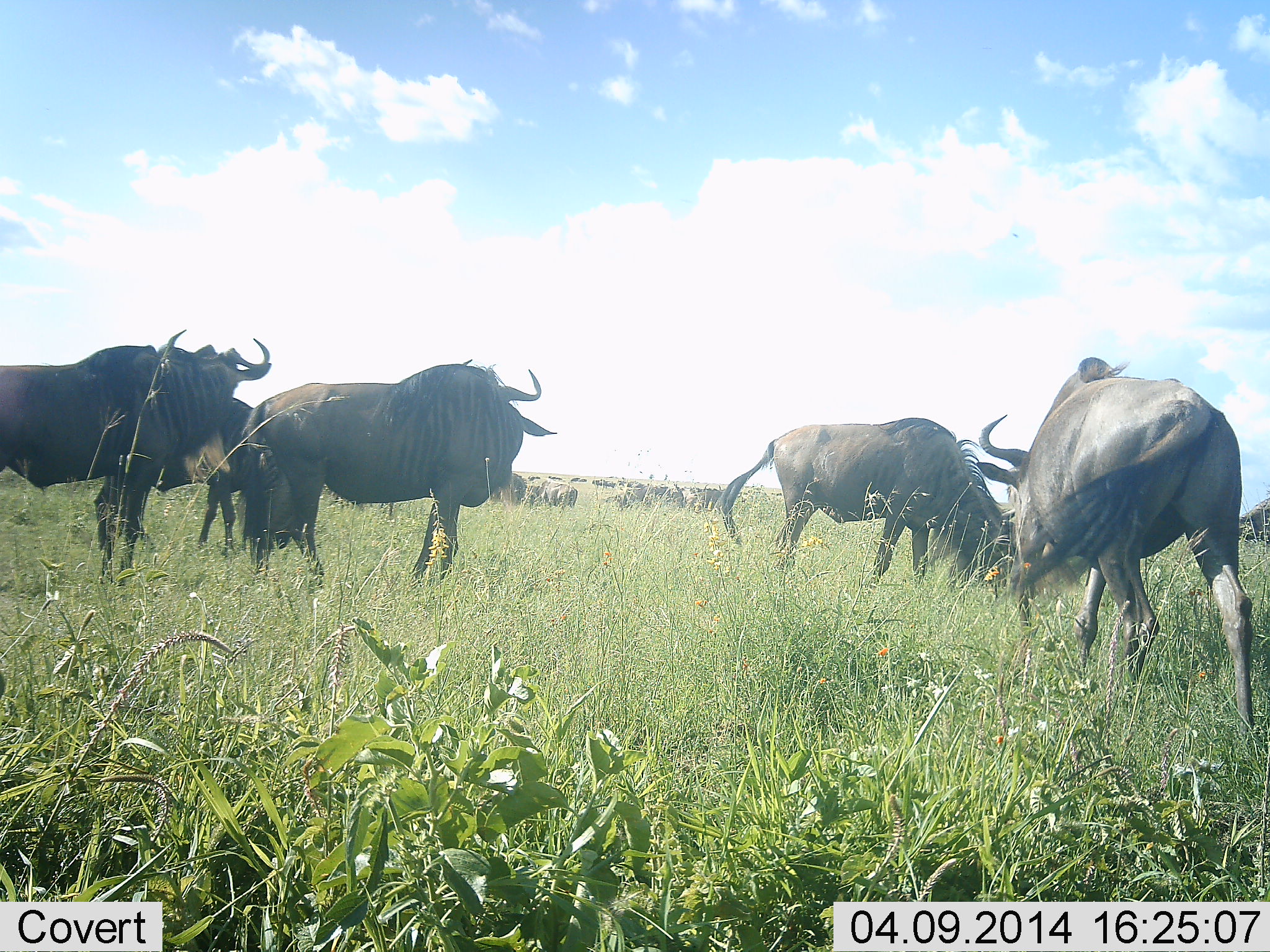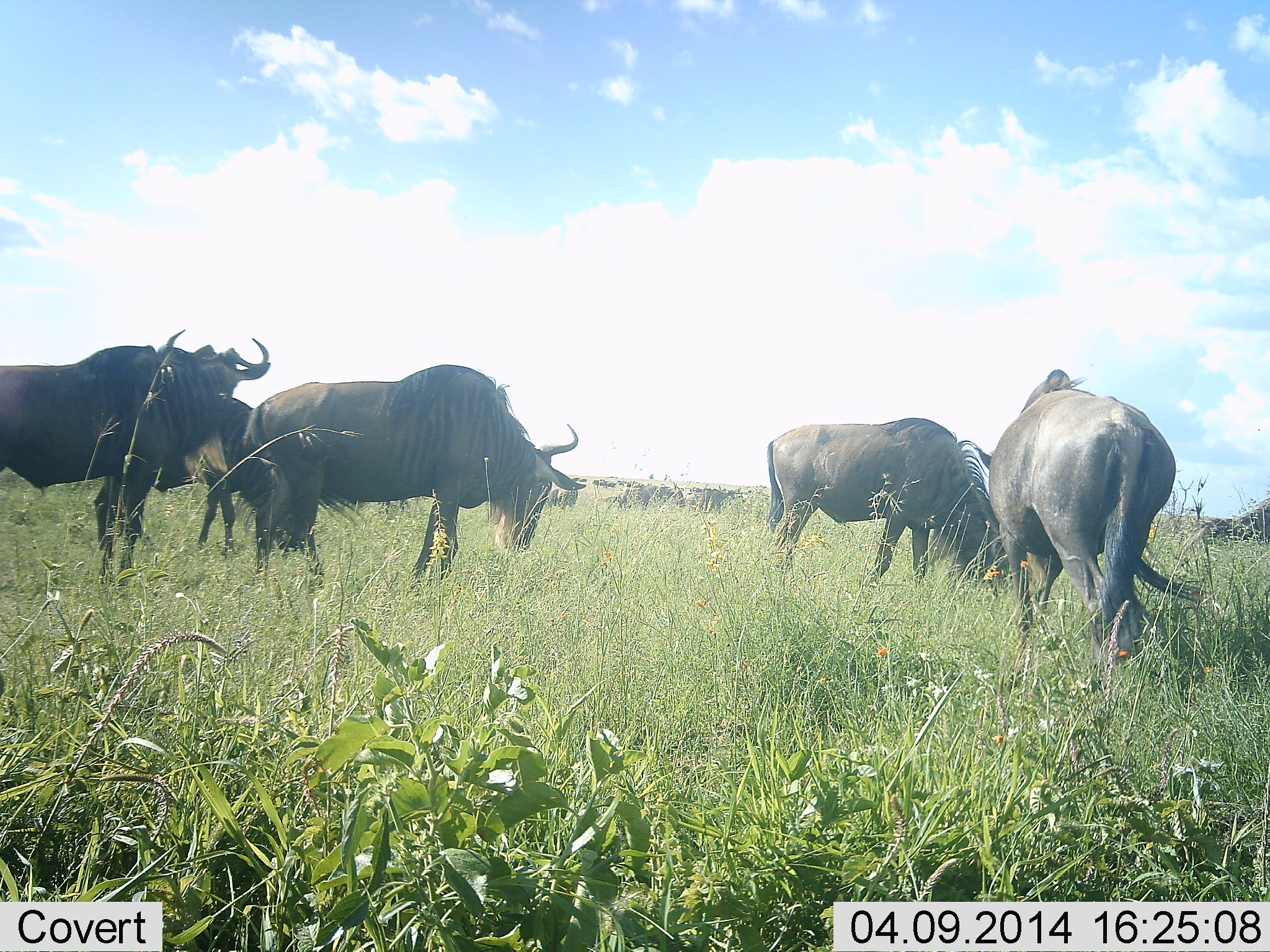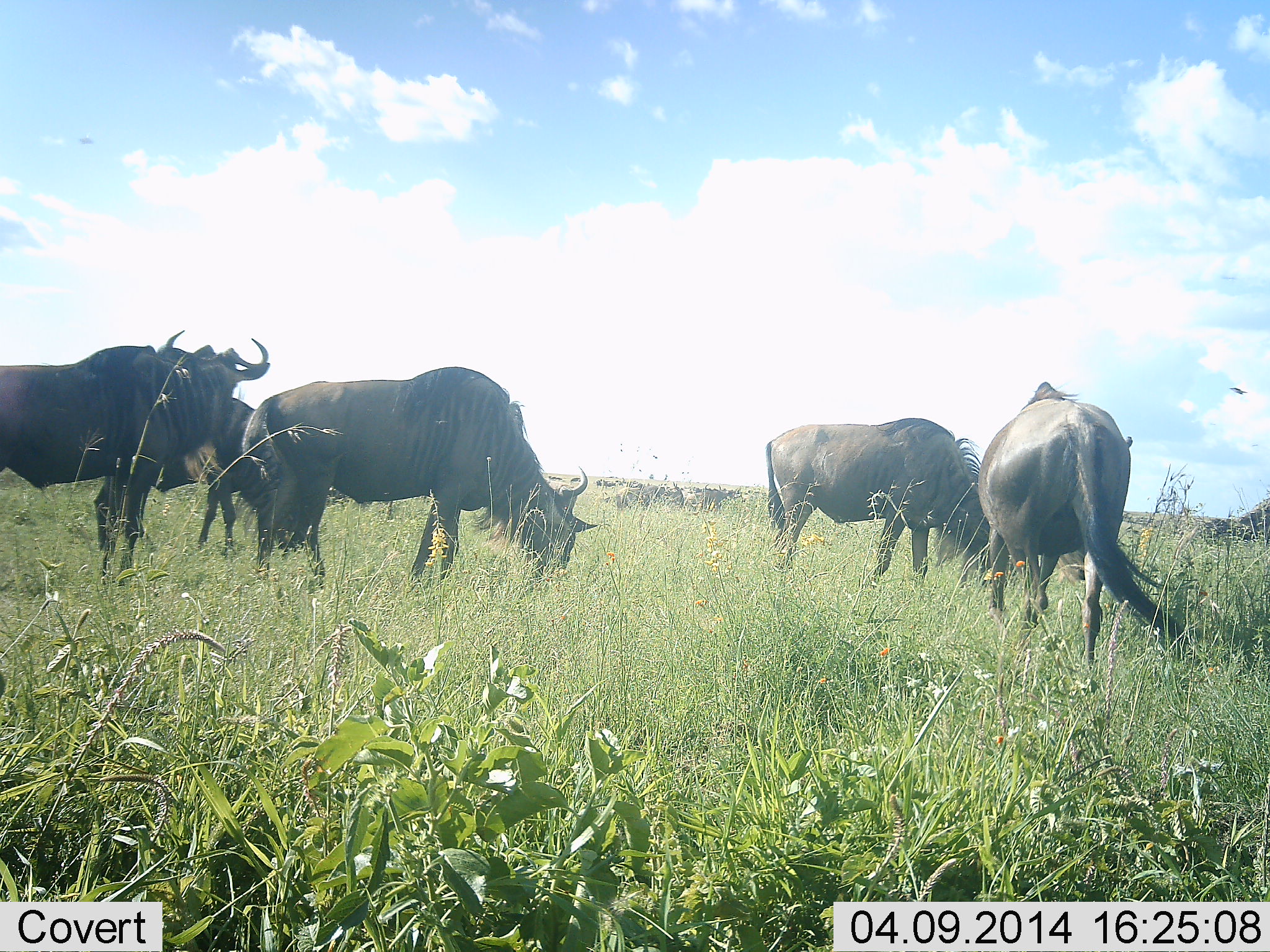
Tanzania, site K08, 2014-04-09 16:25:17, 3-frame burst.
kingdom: Animalia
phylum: Chordata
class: Mammalia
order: Artiodactyla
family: Bovidae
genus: Connochaetes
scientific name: Connochaetes taurinus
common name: blue wildebeest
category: wildebeest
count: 5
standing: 60%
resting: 0%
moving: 30%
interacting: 0%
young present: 0%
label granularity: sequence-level